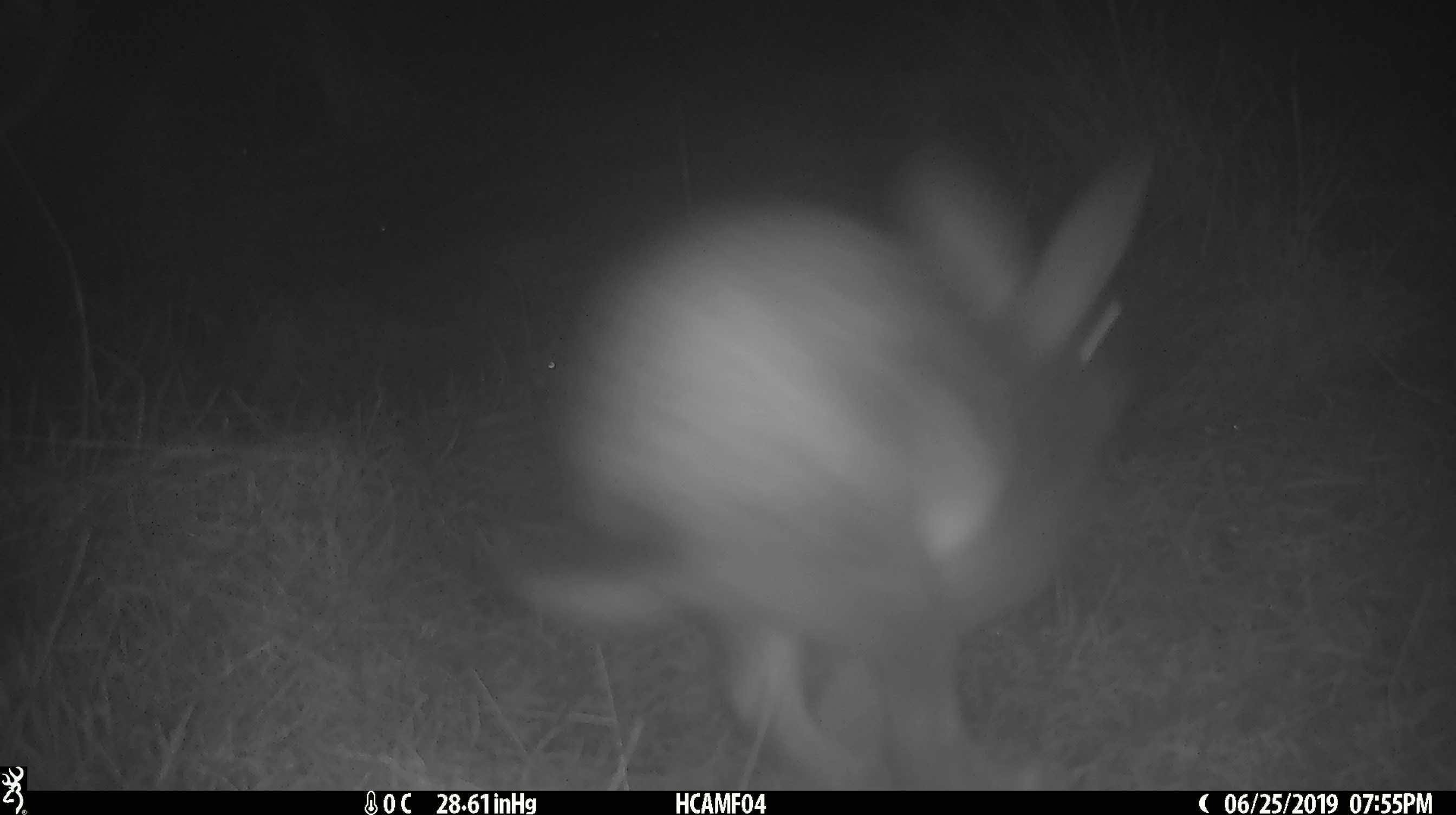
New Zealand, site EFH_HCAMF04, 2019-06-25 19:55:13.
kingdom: Animalia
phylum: Chordata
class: Mammalia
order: Lagomorpha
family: Leporidae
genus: Lepus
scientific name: Lepus europaeus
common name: brown hare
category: hare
Hare (brown hare) (Lepus europaeus).